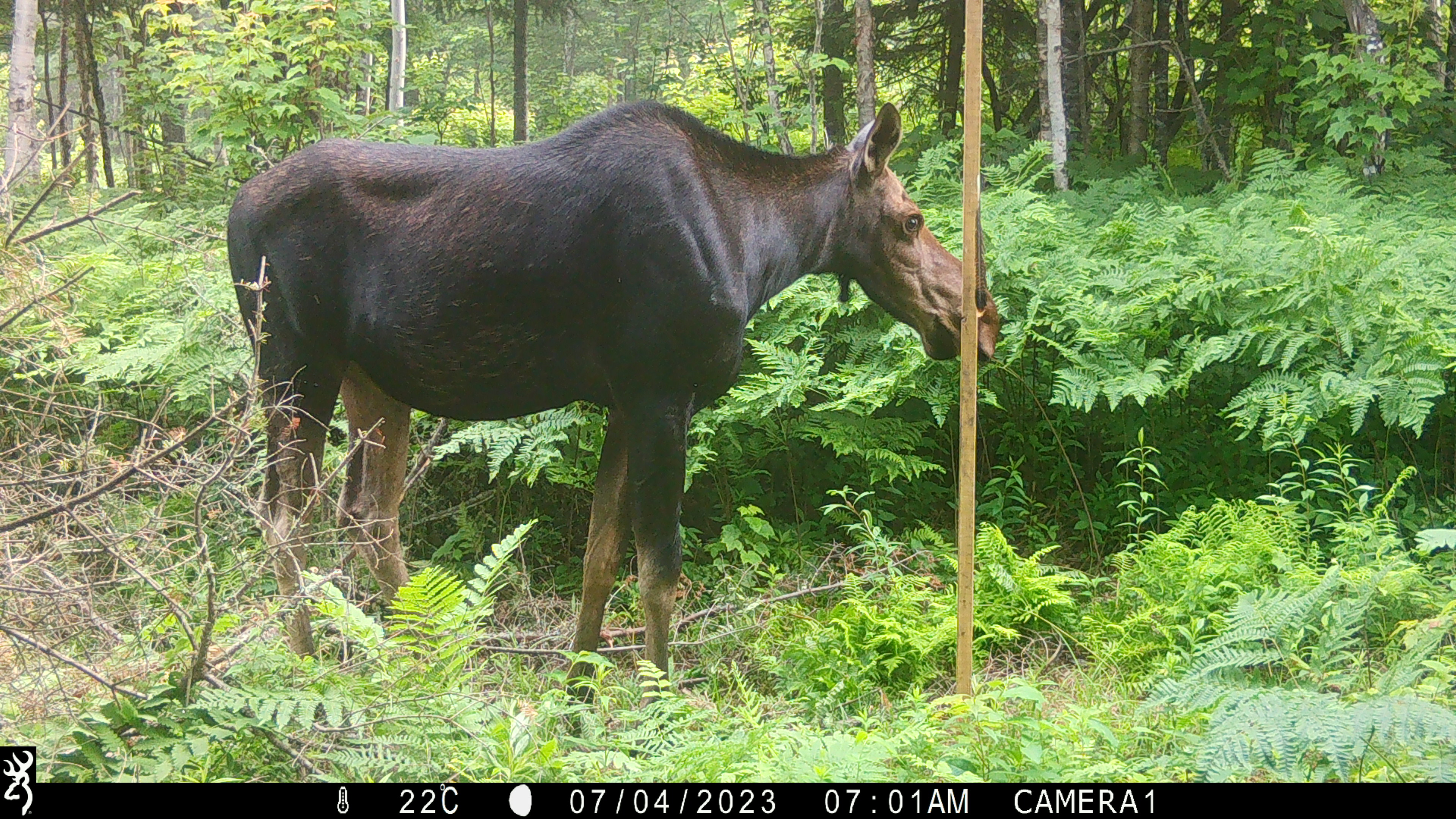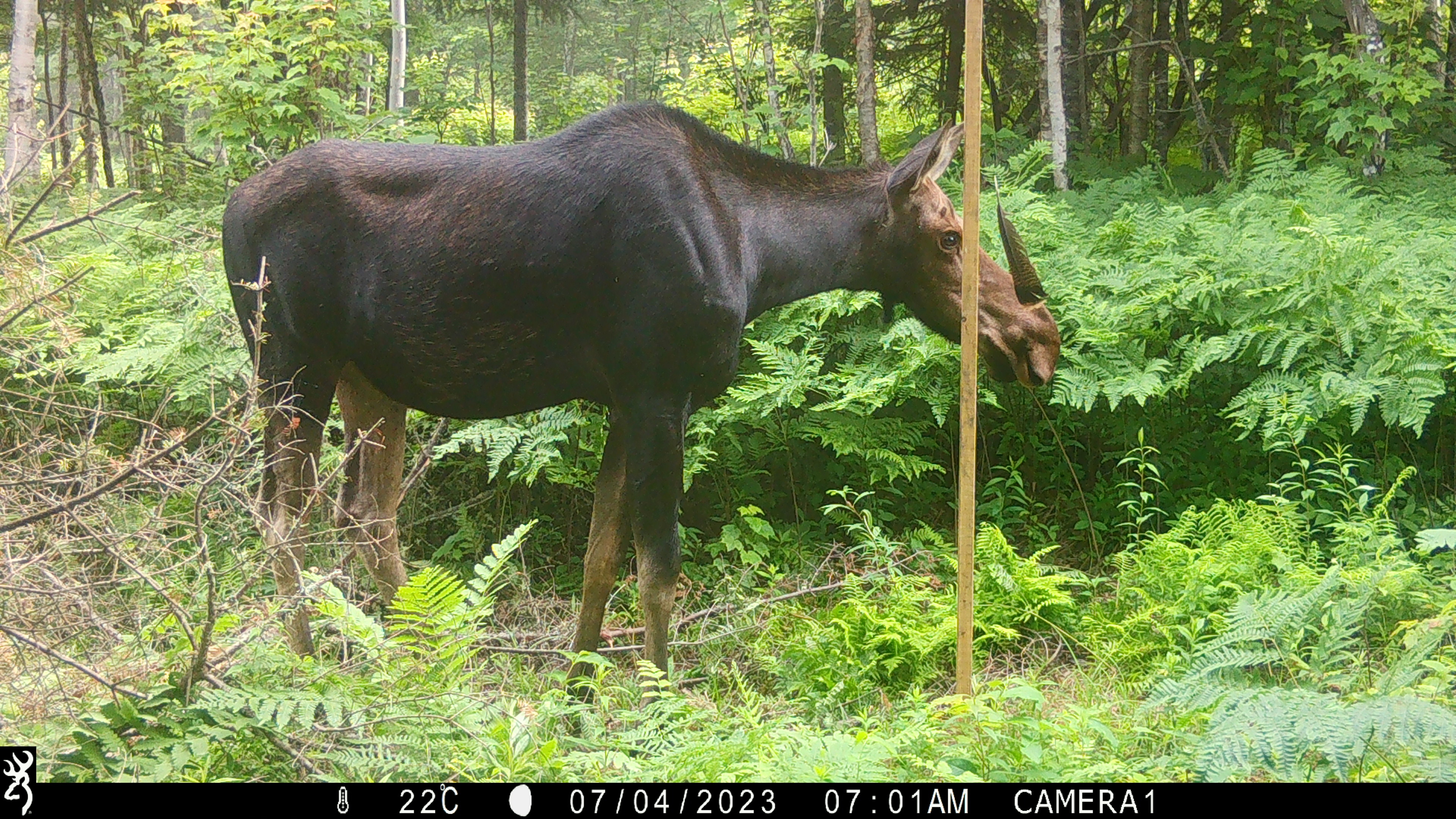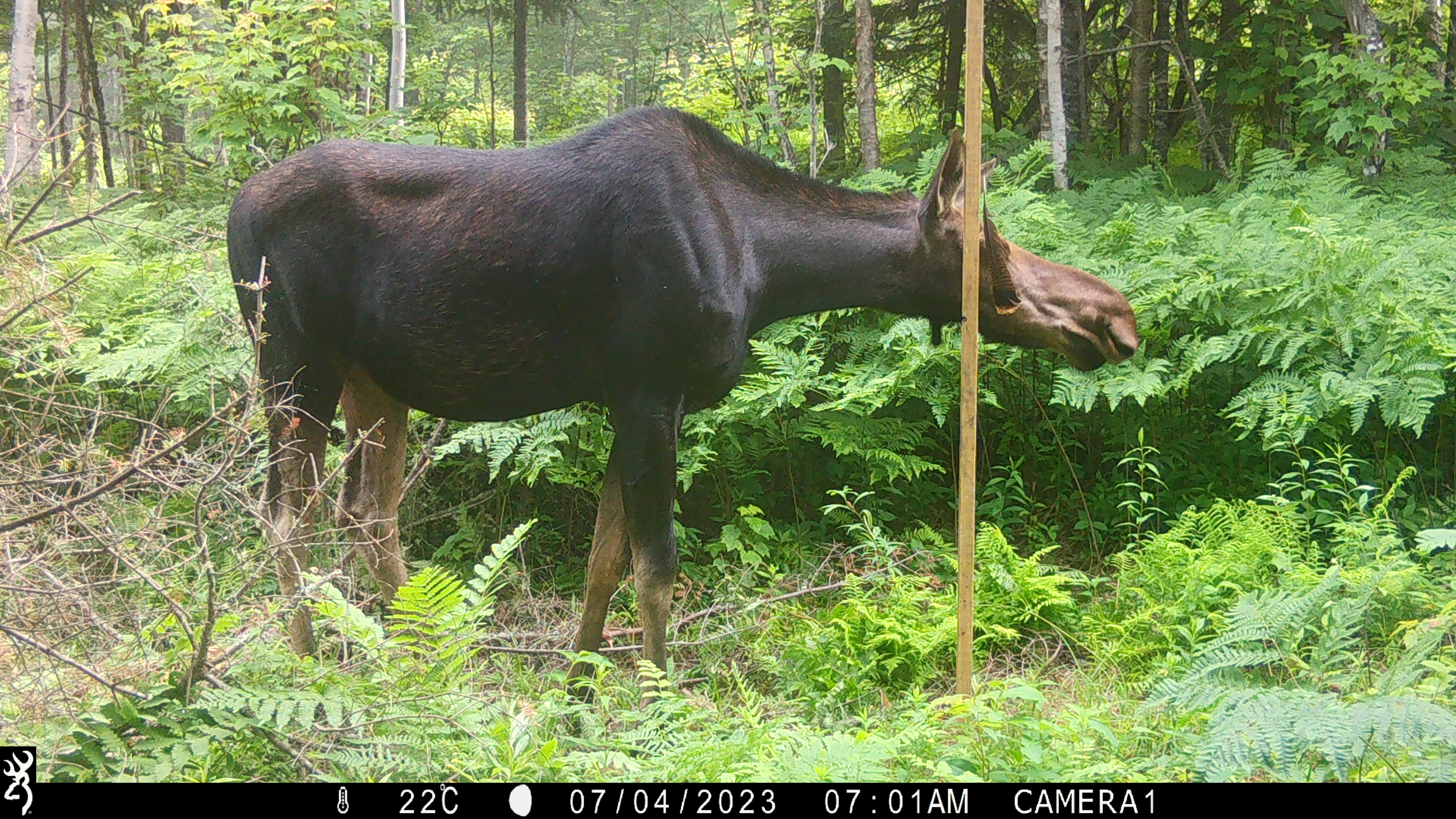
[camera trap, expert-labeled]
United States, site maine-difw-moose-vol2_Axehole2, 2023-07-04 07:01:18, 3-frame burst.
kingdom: Animalia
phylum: Chordata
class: Mammalia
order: Artiodactyla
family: Cervidae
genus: Alces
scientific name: Alces alces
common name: moose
Moose (Alces alces).